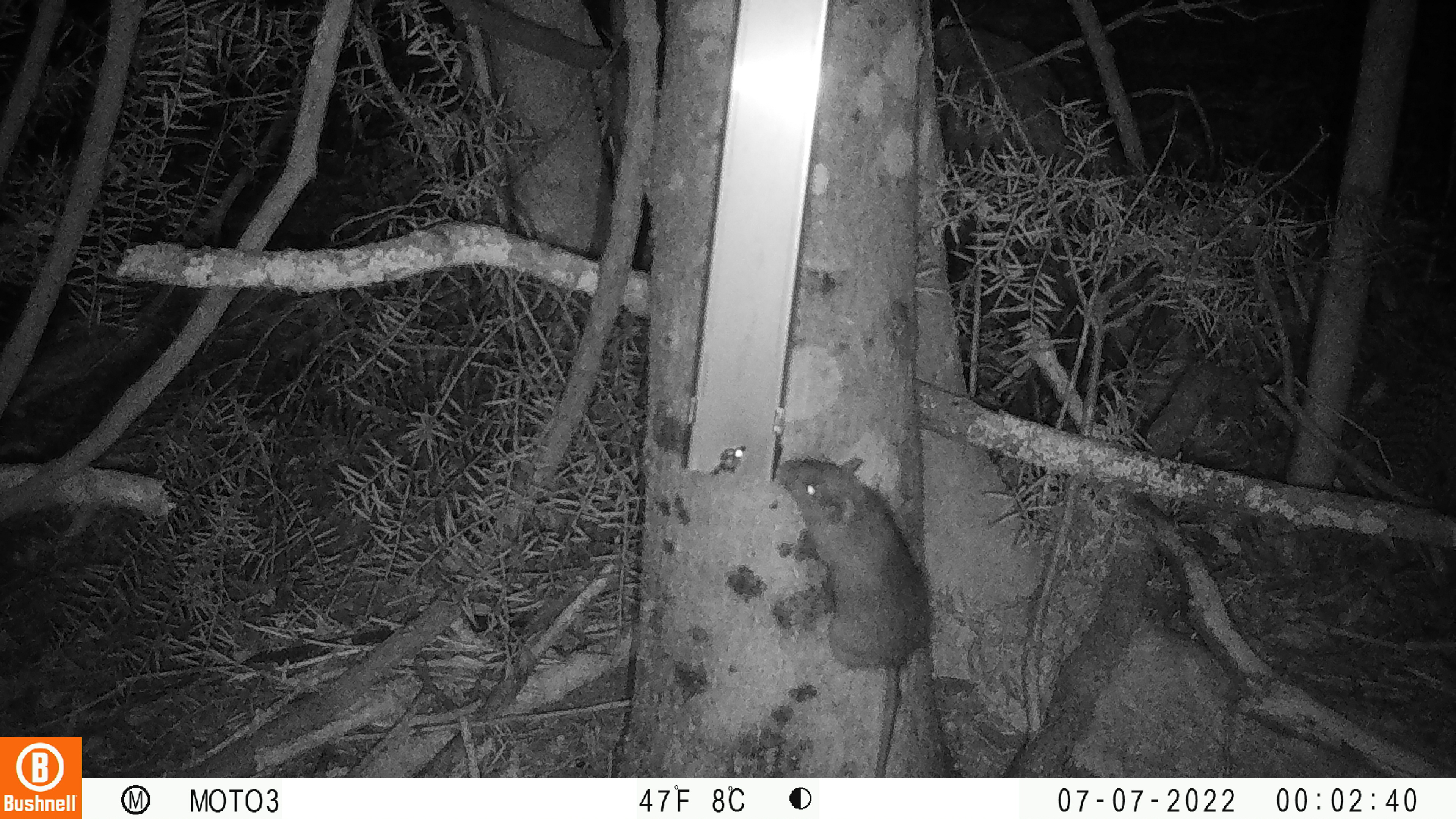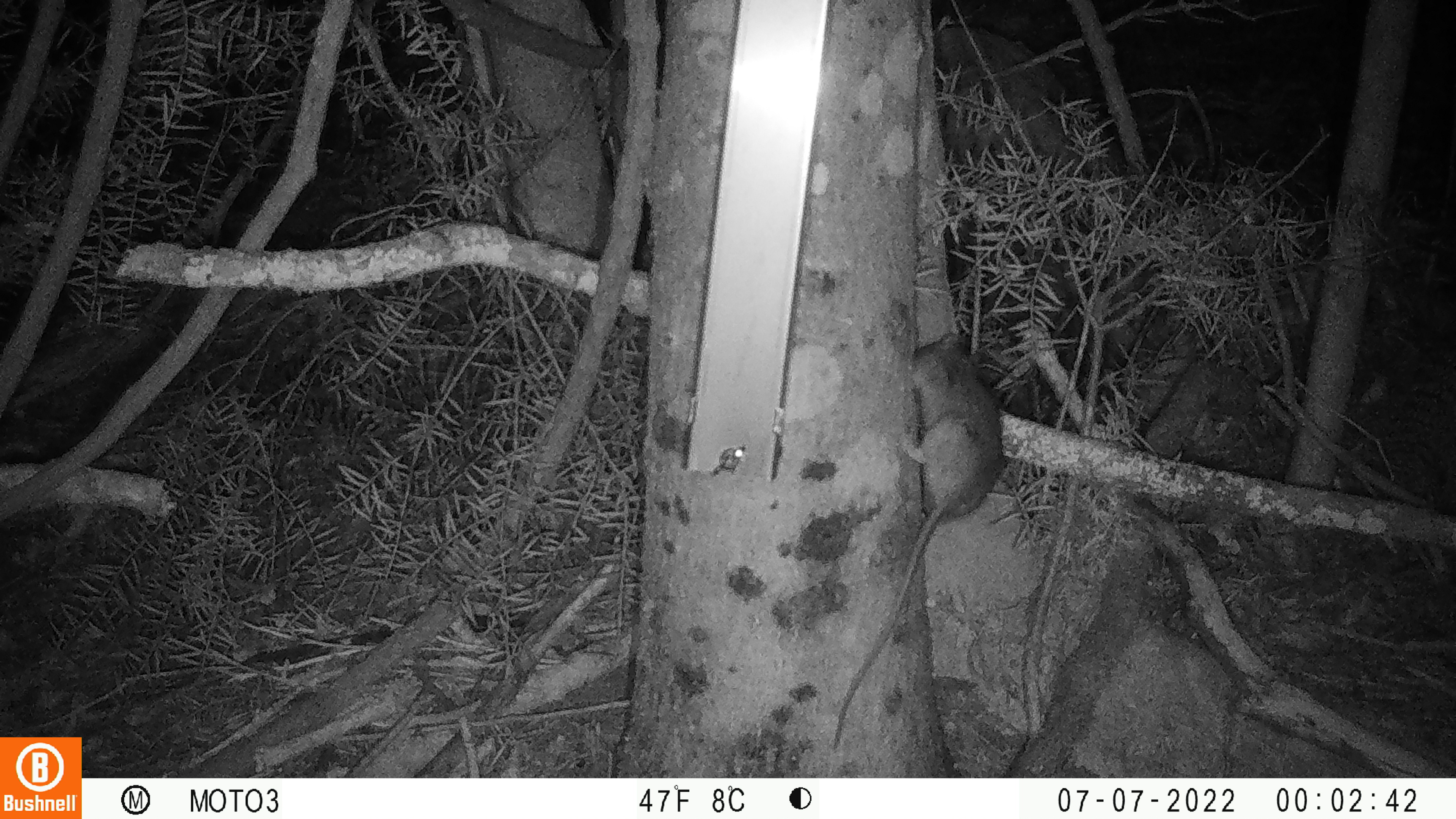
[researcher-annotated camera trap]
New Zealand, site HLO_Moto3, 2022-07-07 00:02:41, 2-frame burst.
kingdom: Animalia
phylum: Chordata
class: Mammalia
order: Rodentia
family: Muridae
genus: Rattus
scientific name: Rattus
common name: rat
Rat (Rattus).